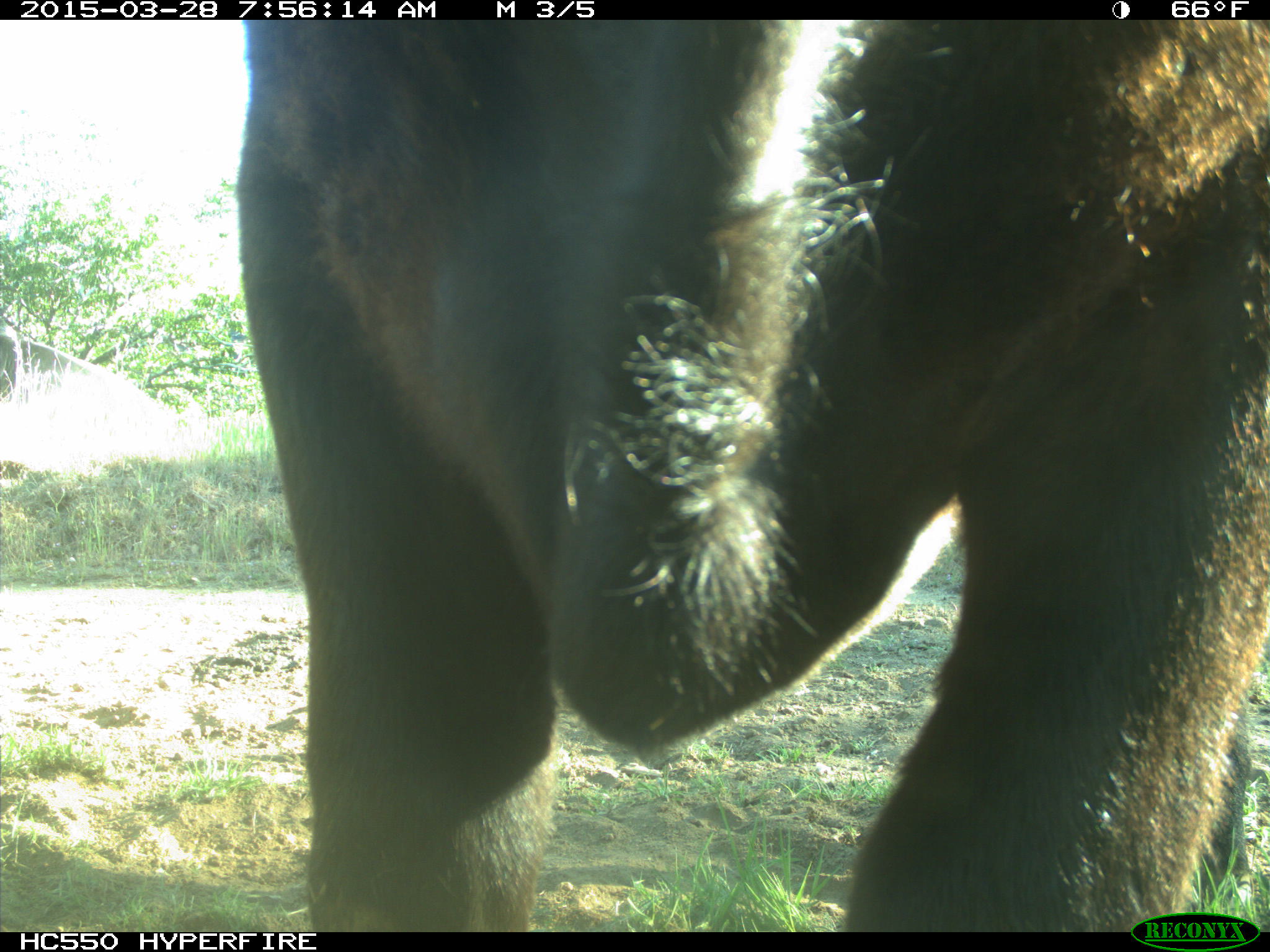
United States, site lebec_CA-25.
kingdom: Animalia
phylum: Chordata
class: Mammalia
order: Artiodactyla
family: Bovidae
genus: Bos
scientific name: Bos taurus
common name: domestic cow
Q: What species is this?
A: Bos taurus (domestic cow).